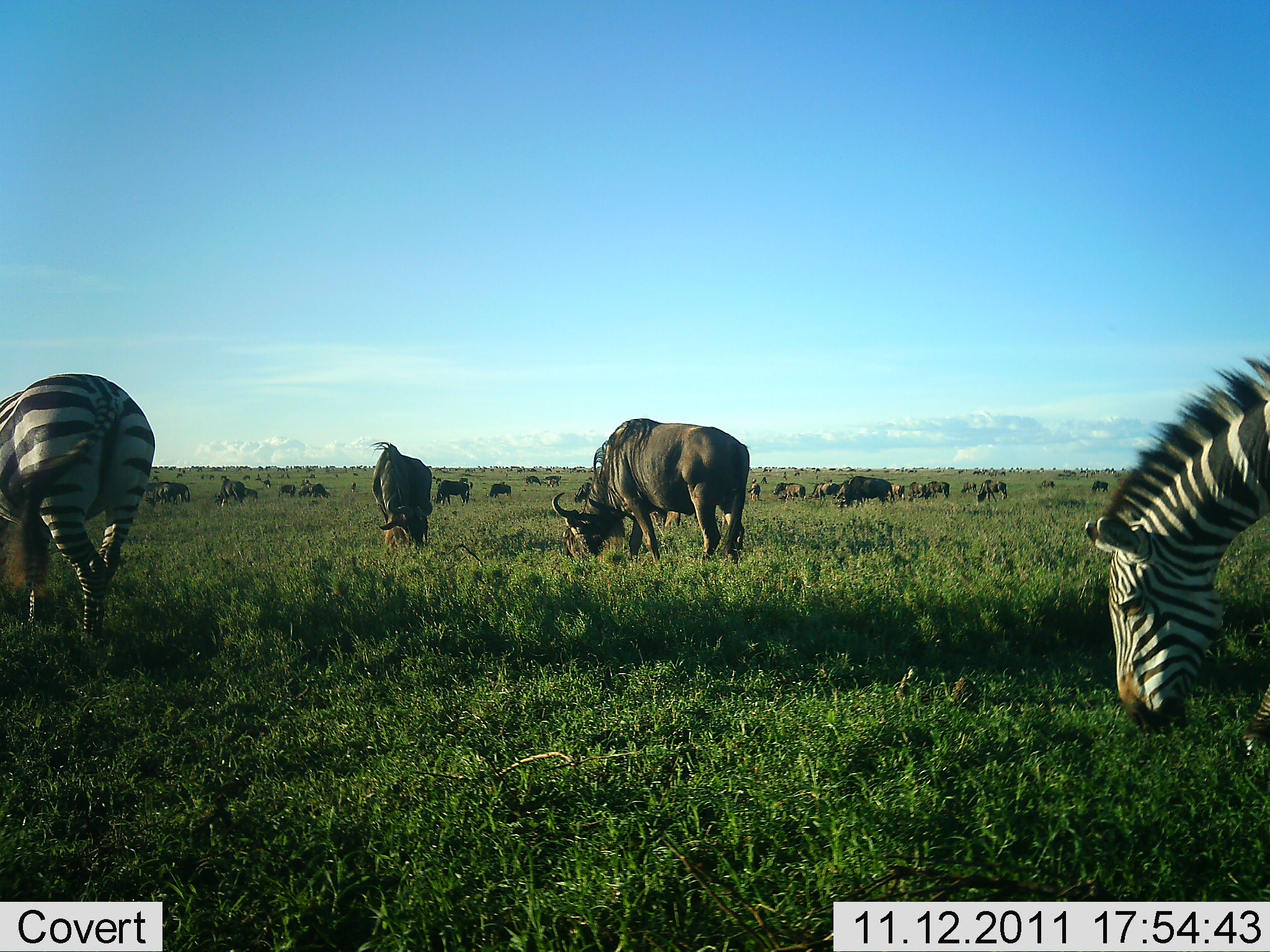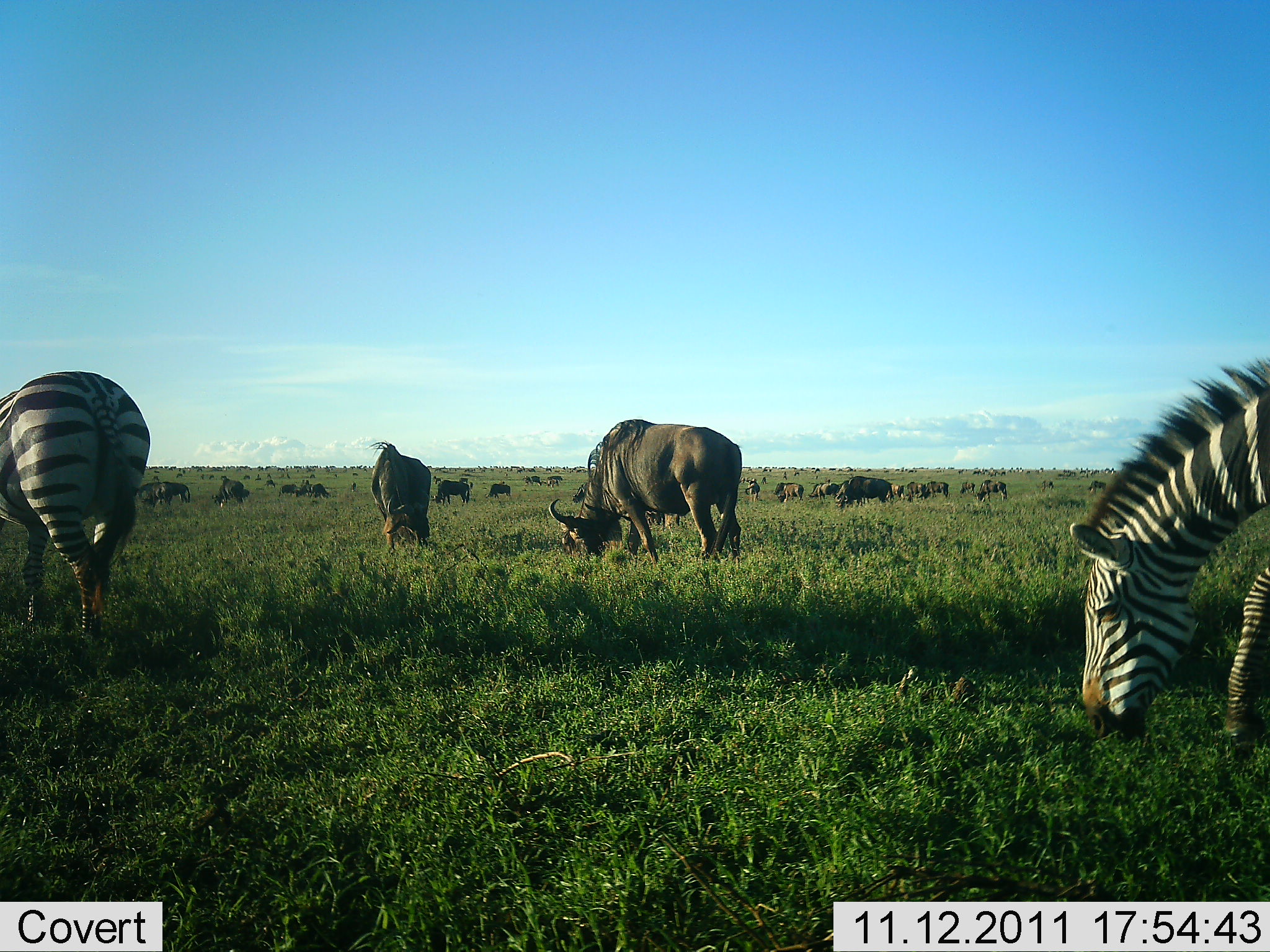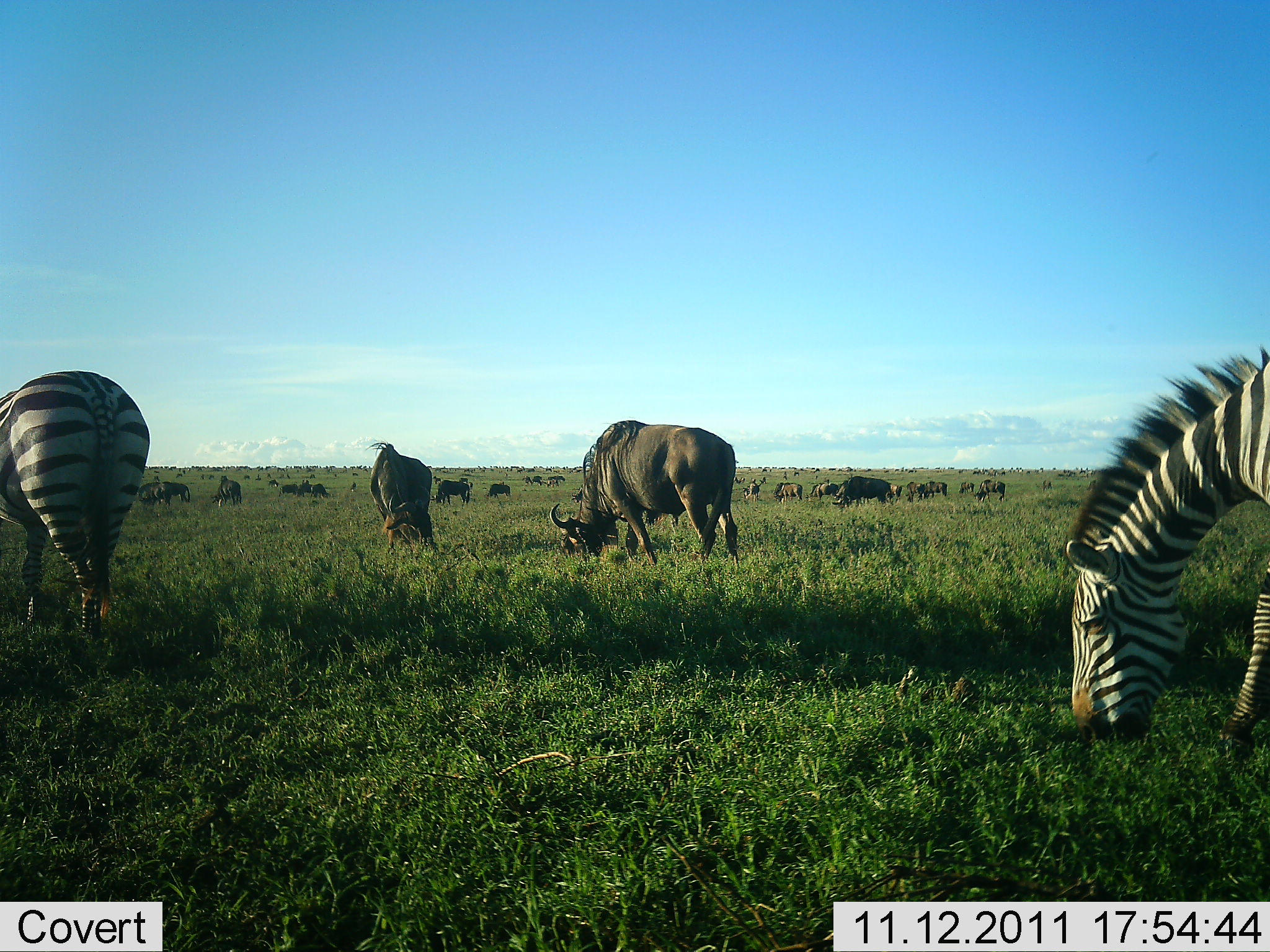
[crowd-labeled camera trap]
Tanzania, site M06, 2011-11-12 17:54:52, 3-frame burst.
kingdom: Animalia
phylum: Chordata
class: Mammalia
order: Artiodactyla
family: Bovidae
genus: Connochaetes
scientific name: Connochaetes taurinus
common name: blue wildebeest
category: wildebeest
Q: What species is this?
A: Wildebeest (blue wildebeest) (Connochaetes taurinus).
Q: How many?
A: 11-50.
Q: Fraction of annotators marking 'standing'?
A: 21%.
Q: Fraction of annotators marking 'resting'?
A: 0%.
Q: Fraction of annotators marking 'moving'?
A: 21%.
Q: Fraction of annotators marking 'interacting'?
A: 0%.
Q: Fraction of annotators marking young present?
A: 0%.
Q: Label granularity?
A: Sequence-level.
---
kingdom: Animalia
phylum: Chordata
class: Mammalia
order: Perissodactyla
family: Equidae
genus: Equus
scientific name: Equus quagga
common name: plains zebra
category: zebra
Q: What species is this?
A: Zebra (plains zebra) (Equus quagga).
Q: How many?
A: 2.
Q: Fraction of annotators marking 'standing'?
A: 21%.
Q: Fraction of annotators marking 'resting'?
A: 0%.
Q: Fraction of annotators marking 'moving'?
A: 0%.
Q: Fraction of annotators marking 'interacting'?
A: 0%.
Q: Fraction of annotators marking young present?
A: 0%.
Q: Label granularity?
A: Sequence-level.